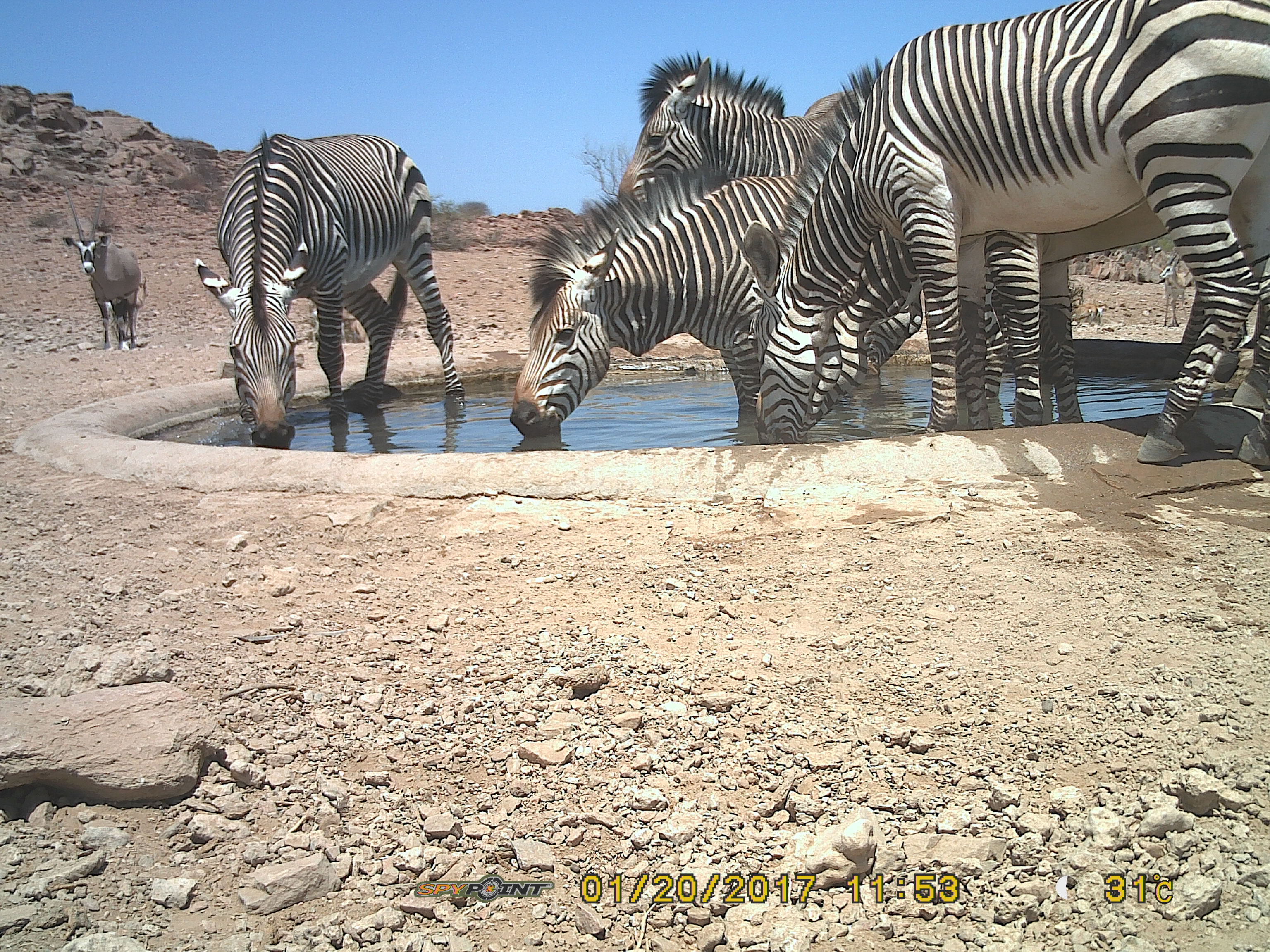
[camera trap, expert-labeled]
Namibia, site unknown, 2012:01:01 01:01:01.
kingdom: Animalia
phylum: Chordata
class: Mammalia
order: Perissodactyla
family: Equidae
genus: Equus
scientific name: Equus zebra hartmannae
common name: hartmann's mountain zebra